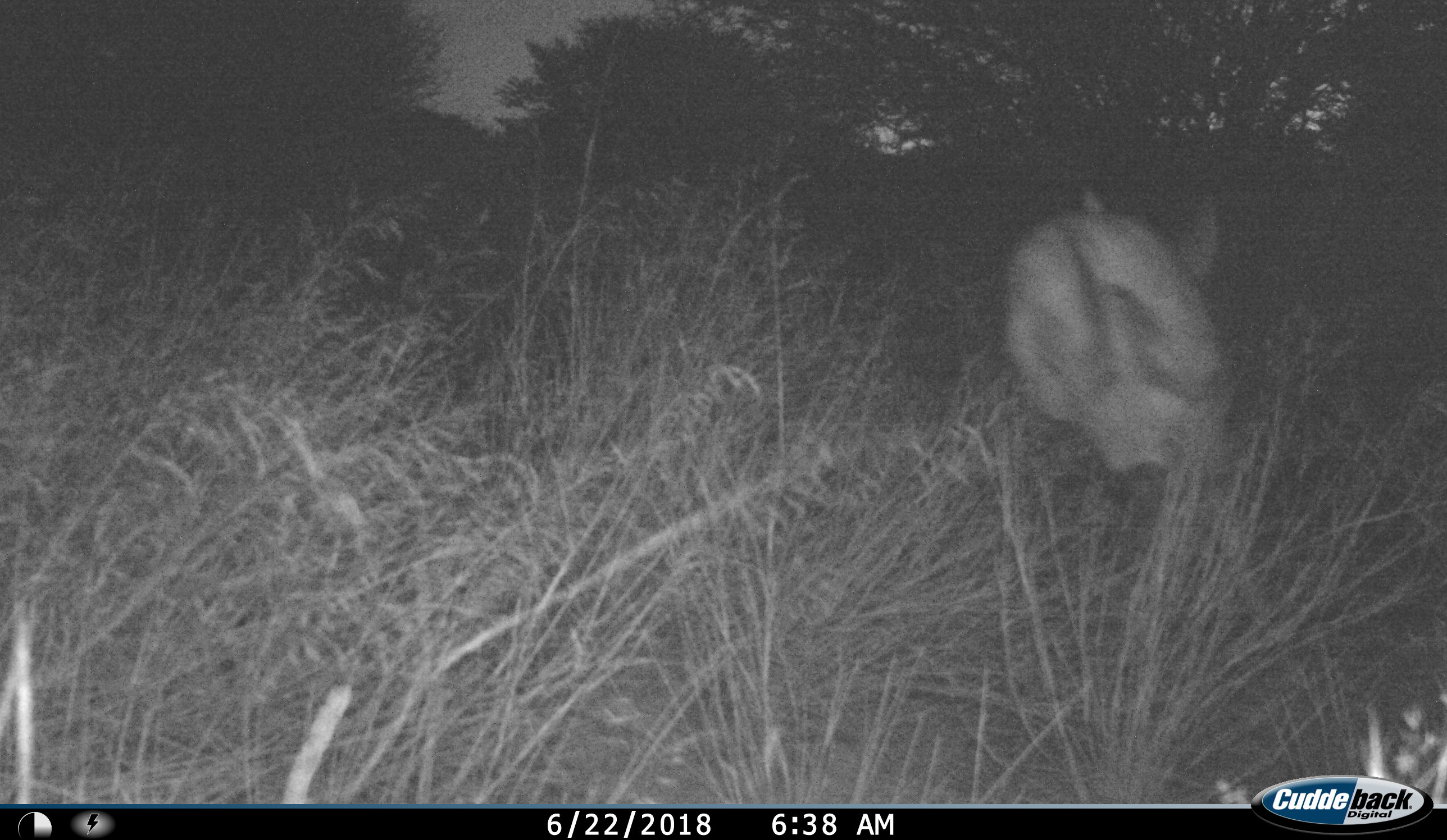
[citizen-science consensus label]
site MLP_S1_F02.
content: unidentified animal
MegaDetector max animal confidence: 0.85